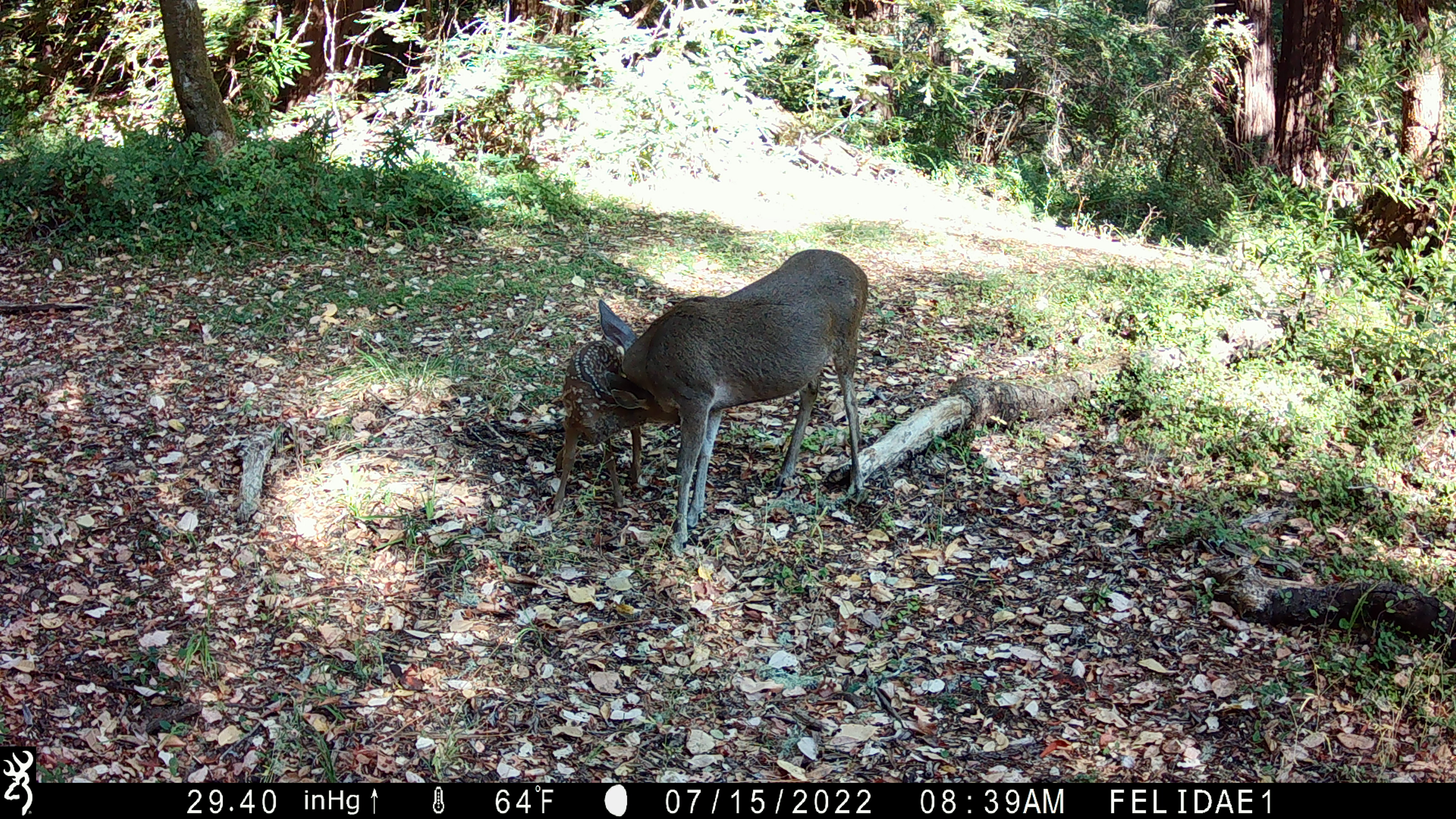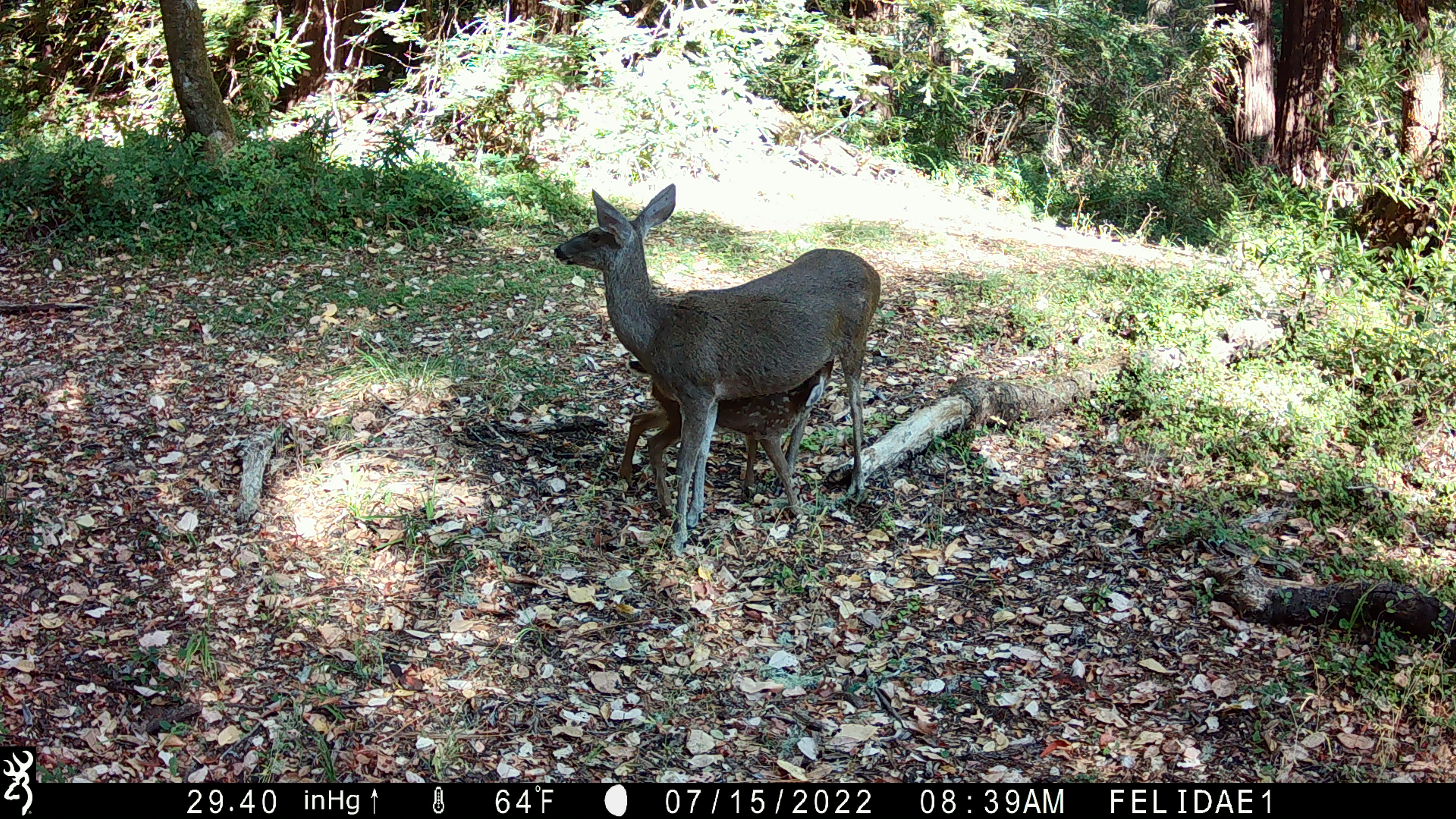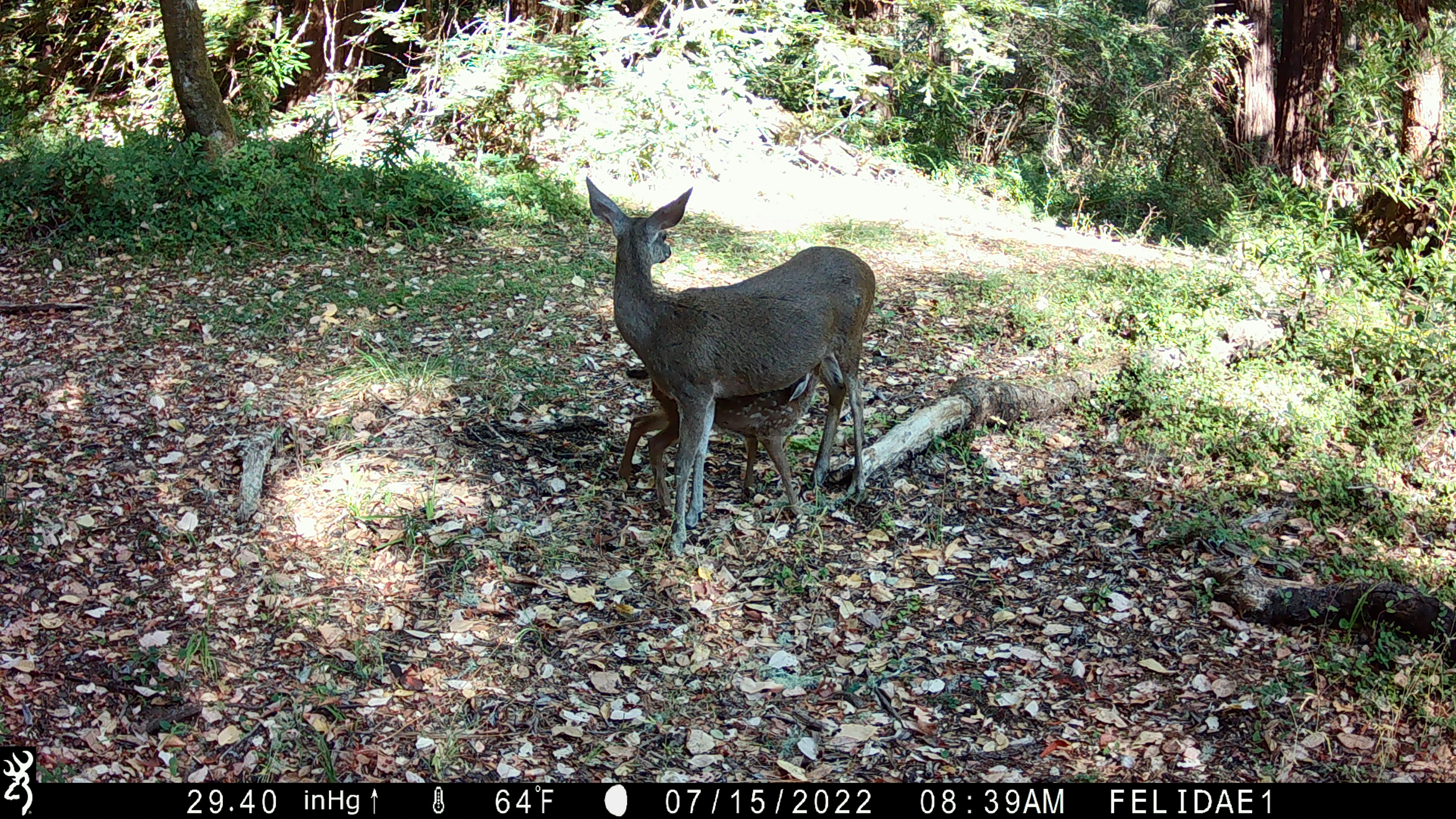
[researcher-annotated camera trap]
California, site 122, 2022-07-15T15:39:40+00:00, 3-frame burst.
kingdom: Animalia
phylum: Chordata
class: Mammalia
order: Artiodactyla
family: Cervidae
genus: Odocoileus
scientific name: Odocoileus hemionus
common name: mule deer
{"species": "mule deer (Odocoileus hemionus)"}